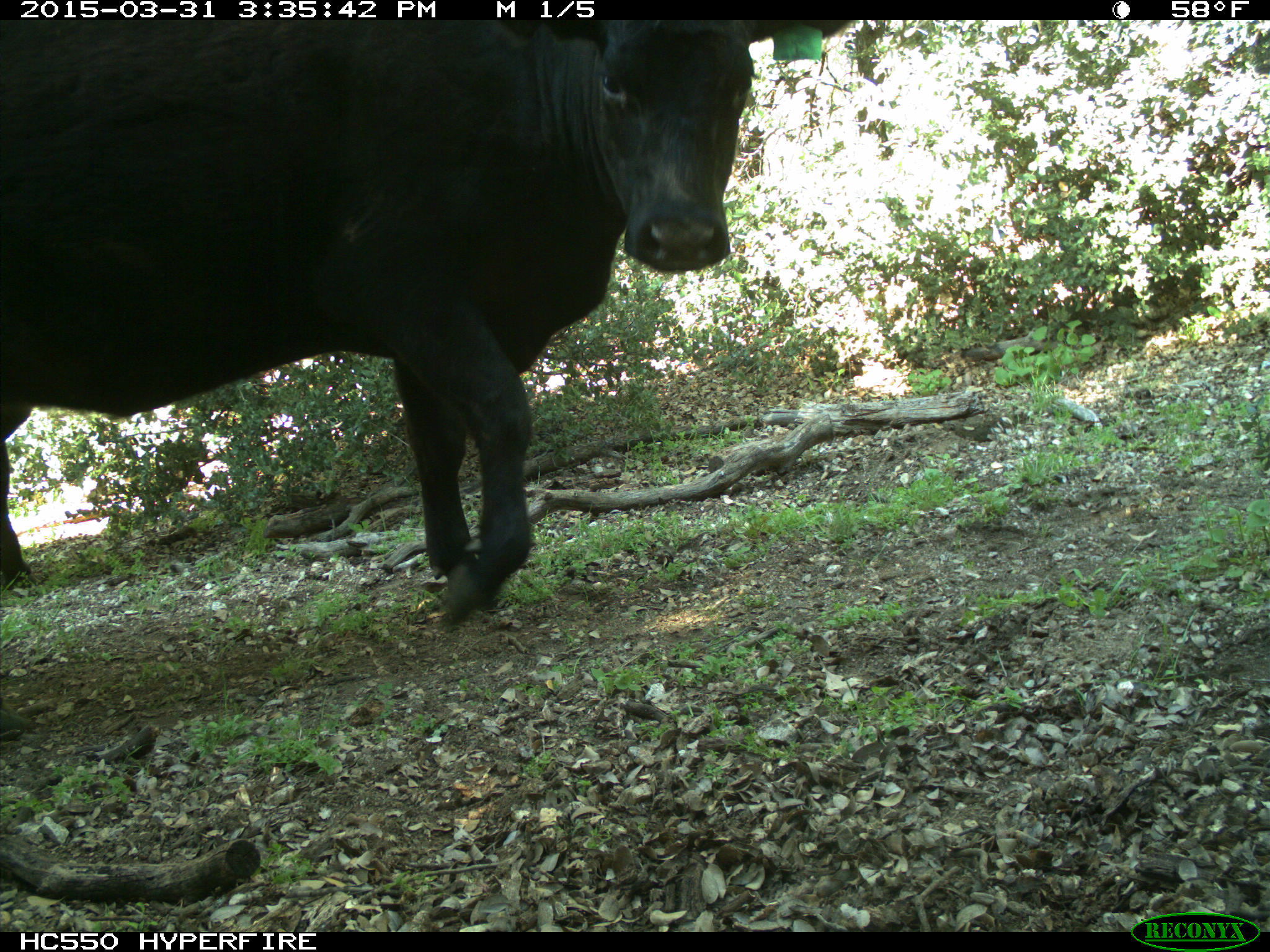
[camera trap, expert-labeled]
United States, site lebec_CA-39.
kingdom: Animalia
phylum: Chordata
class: Mammalia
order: Artiodactyla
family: Bovidae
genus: Bos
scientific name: Bos taurus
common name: domestic cow